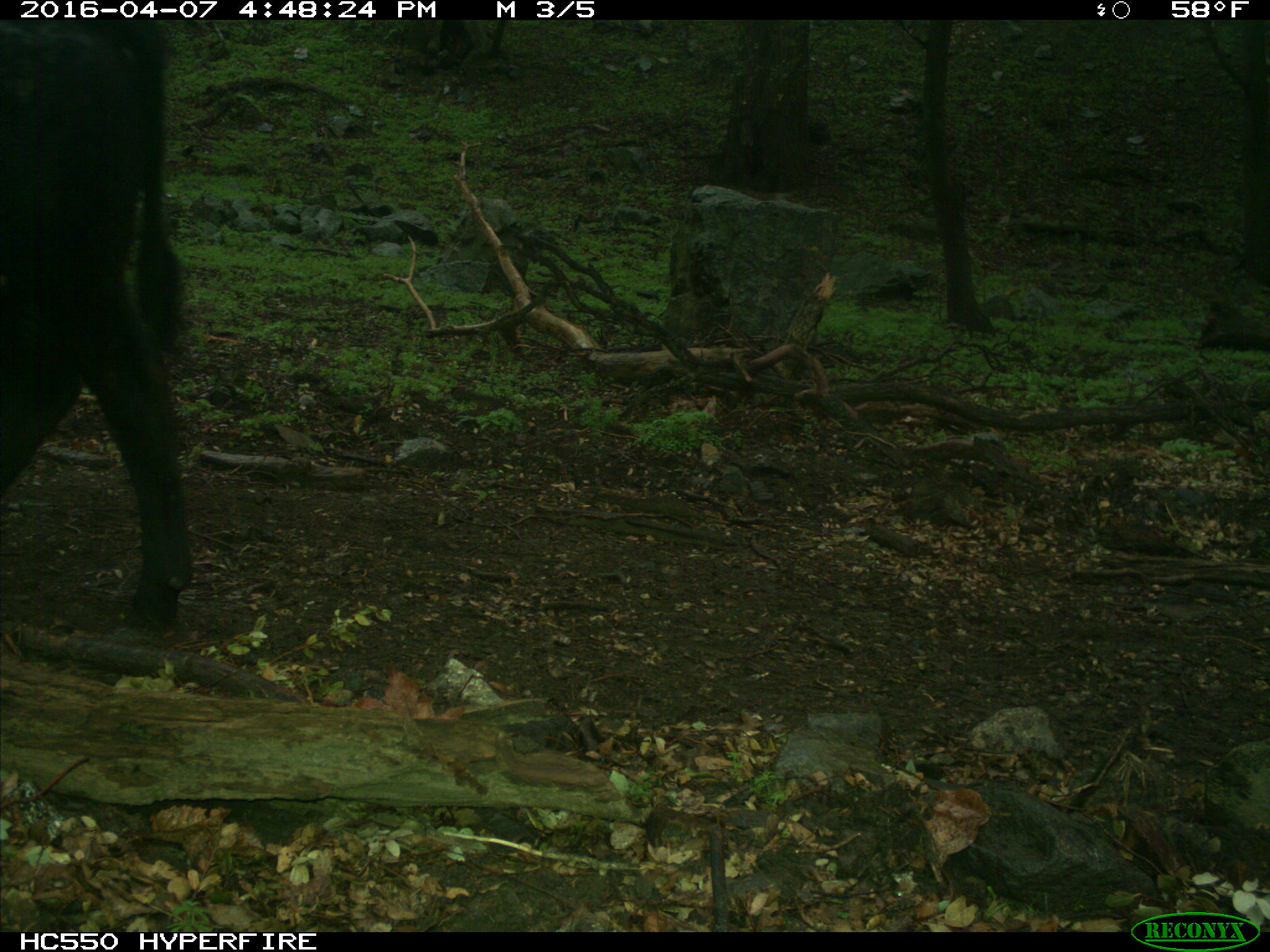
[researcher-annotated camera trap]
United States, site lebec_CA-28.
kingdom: Animalia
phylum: Chordata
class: Mammalia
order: Artiodactyla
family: Bovidae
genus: Bos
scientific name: Bos taurus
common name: domestic cow